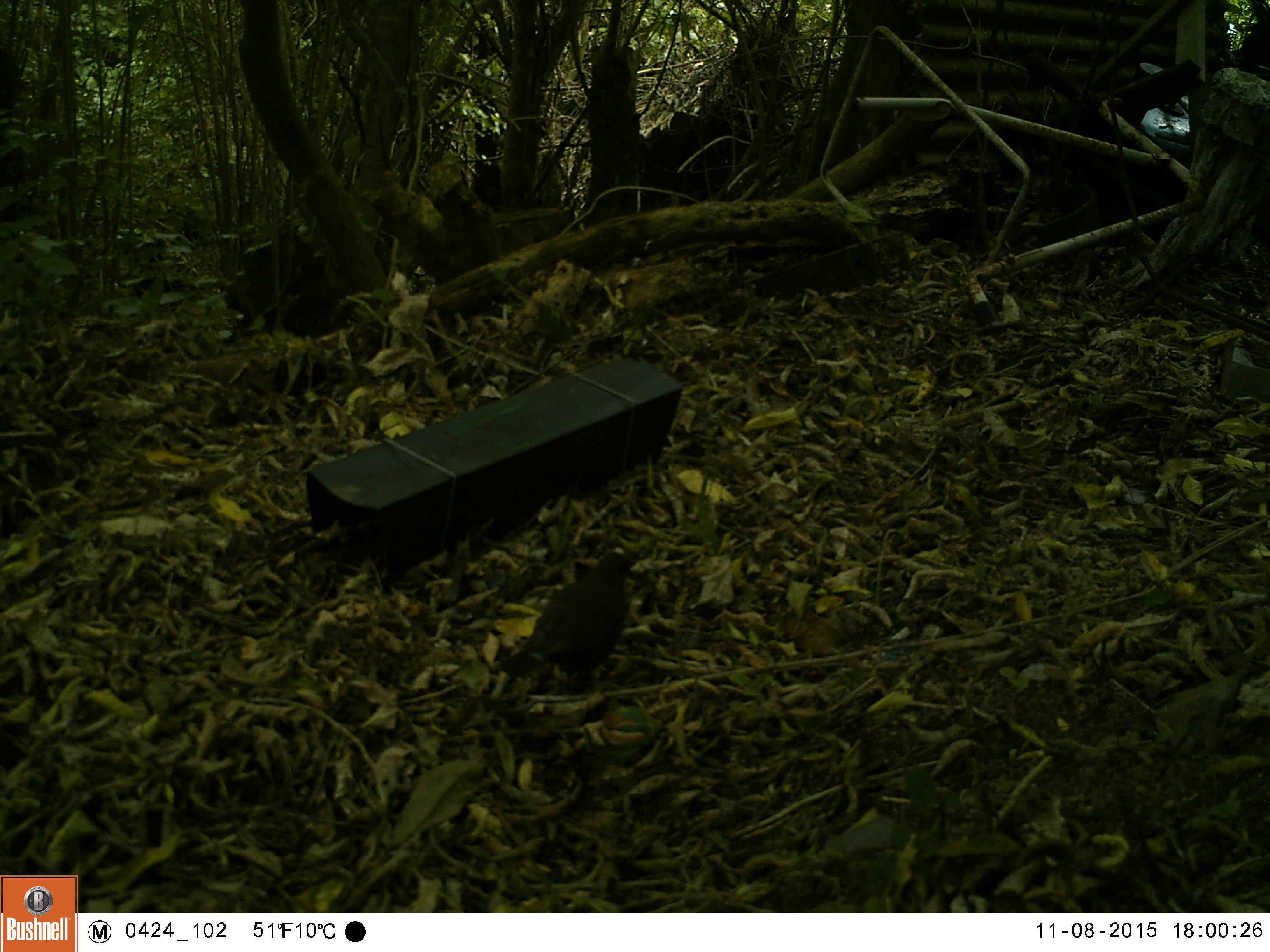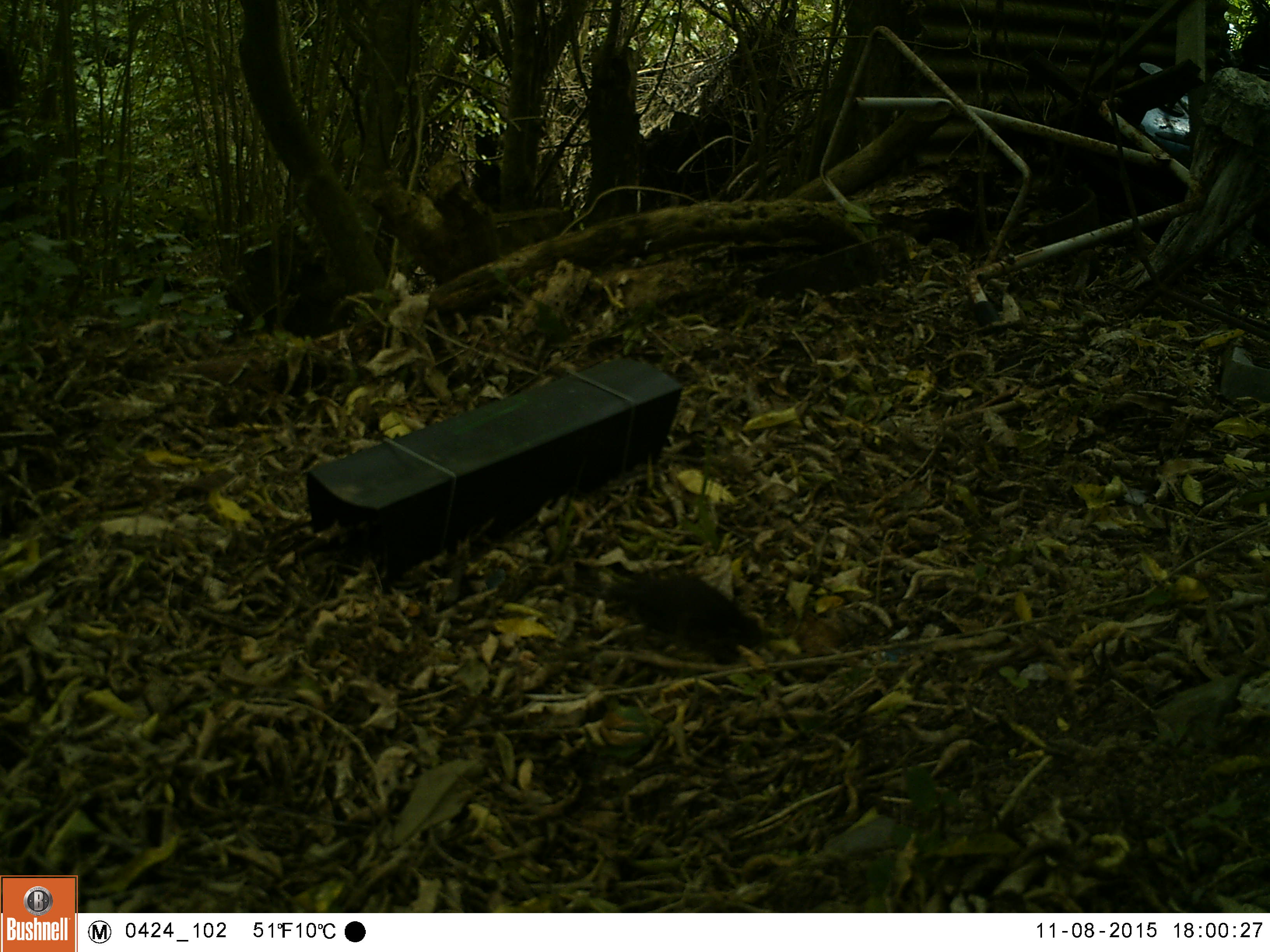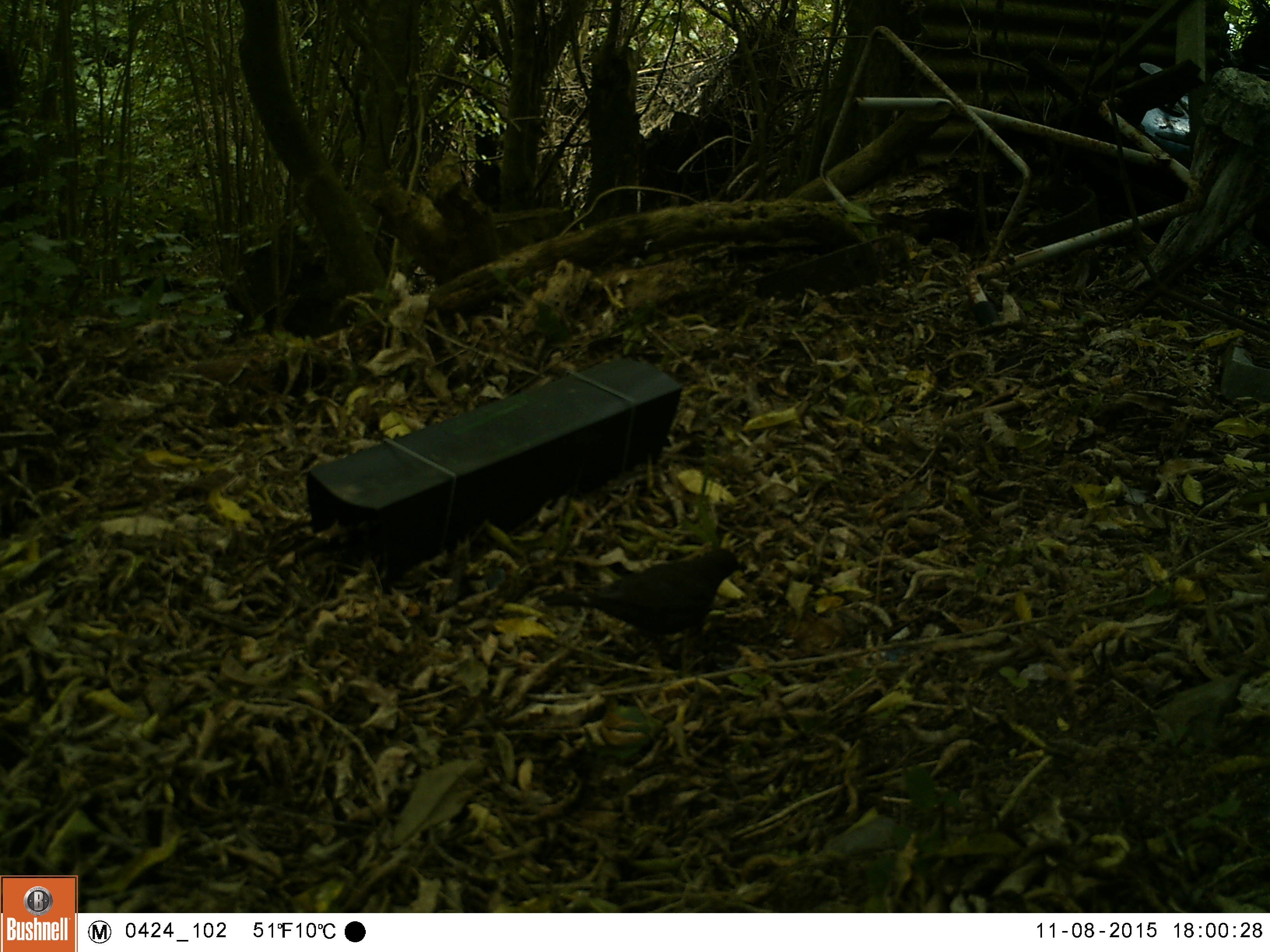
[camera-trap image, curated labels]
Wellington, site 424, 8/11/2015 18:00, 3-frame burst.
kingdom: Animalia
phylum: Chordata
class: Aves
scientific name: Aves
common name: bird